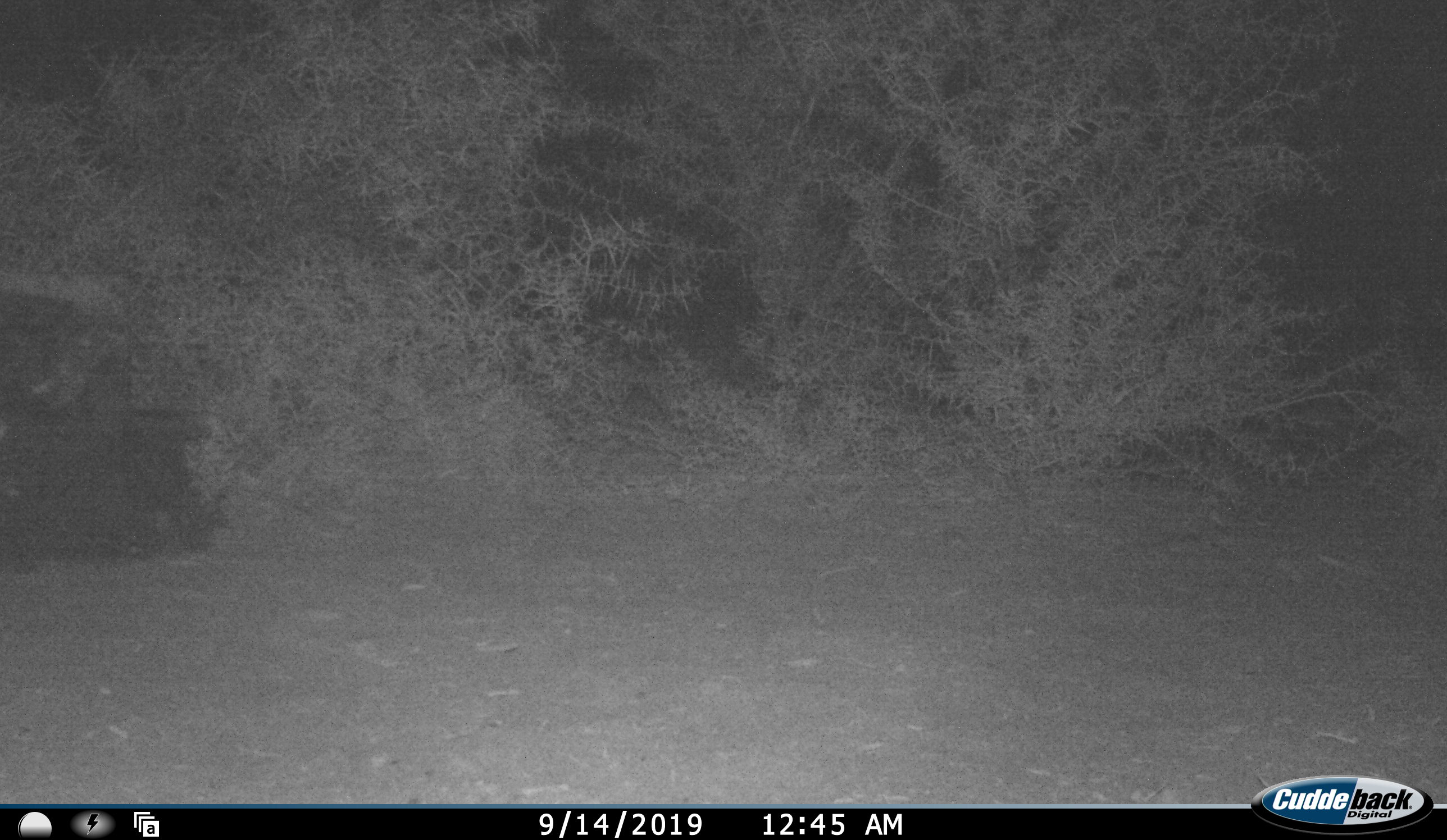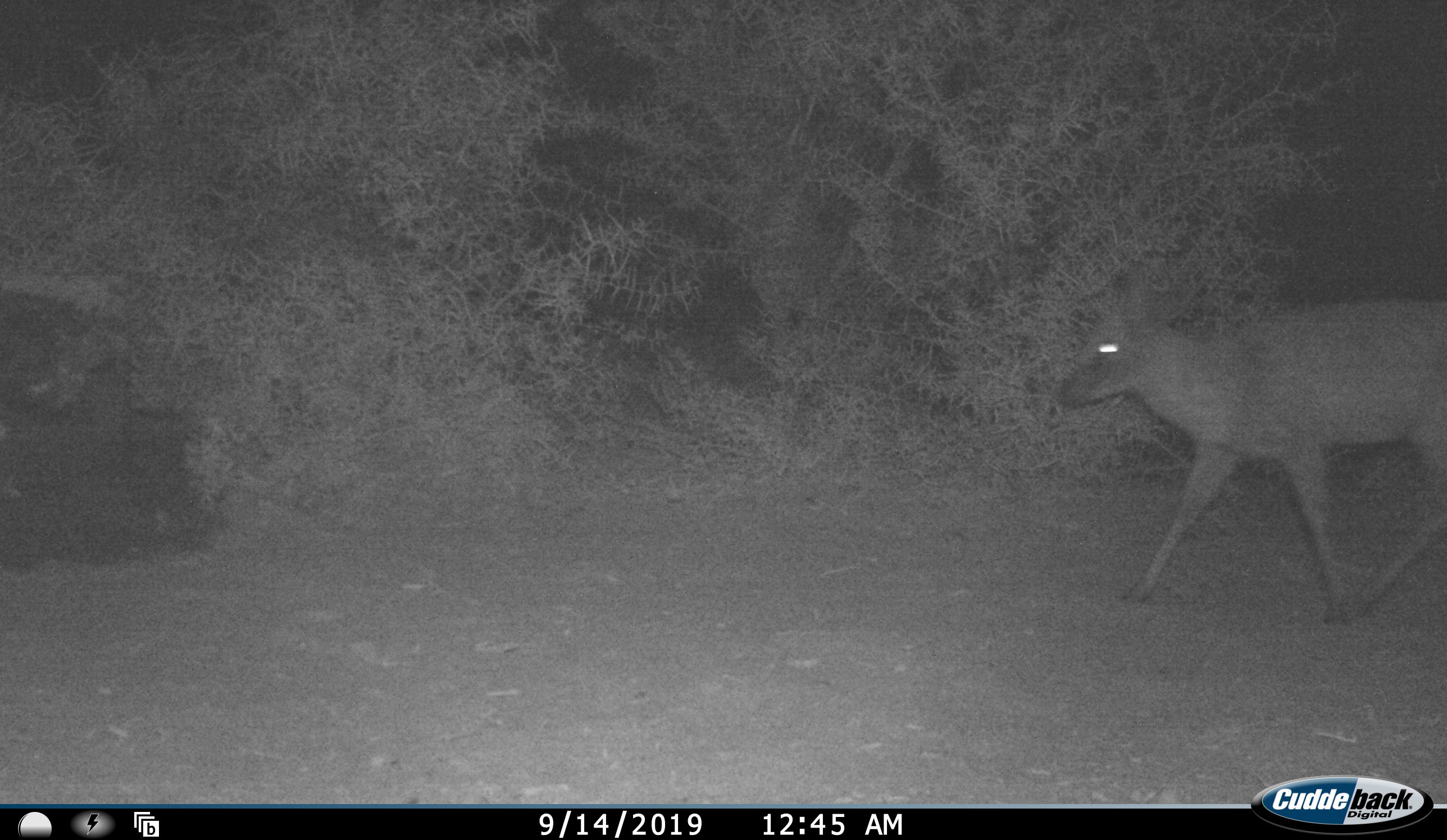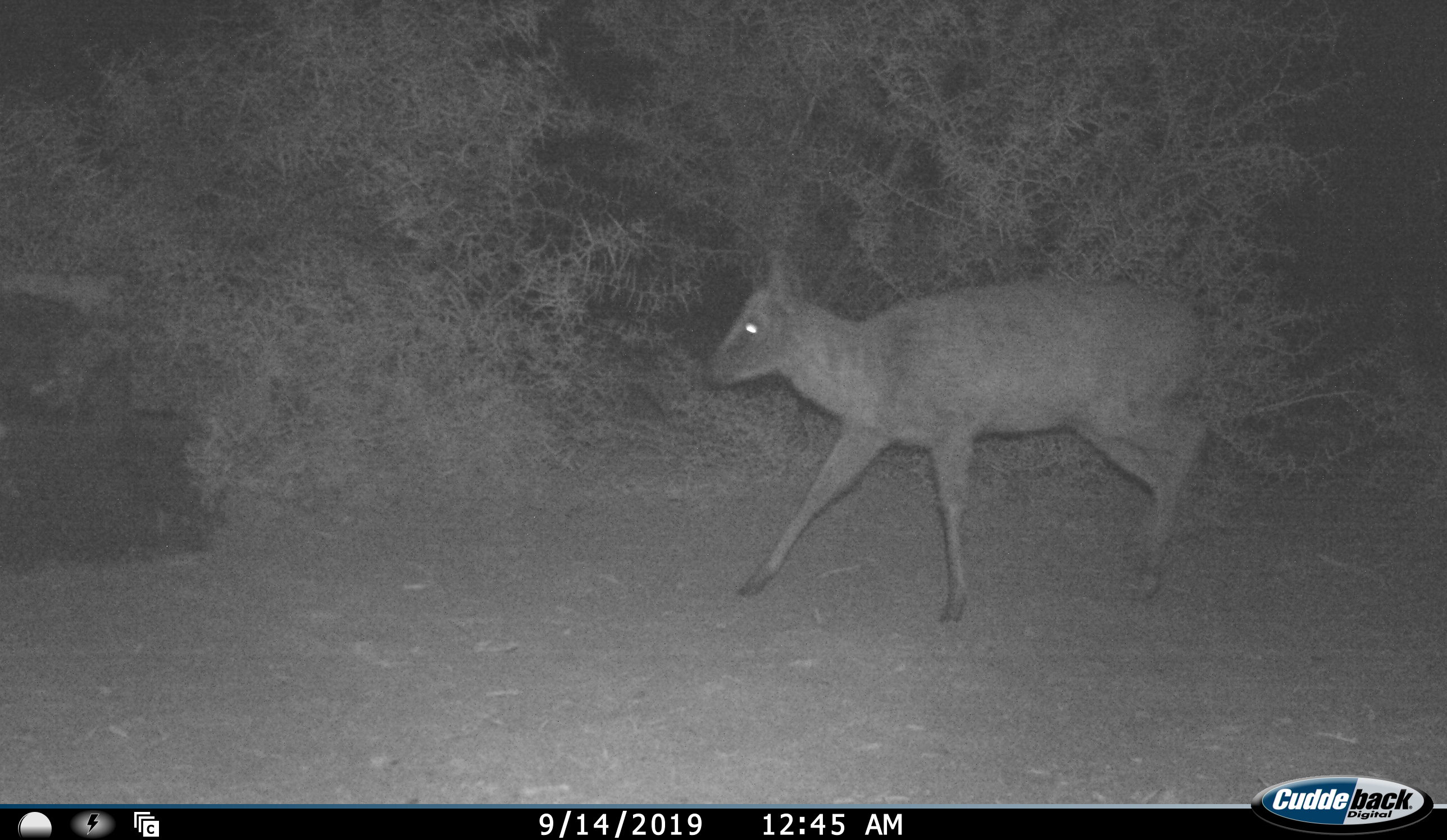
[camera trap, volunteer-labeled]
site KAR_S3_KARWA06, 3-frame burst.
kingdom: Animalia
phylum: Chordata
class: Mammalia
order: Artiodactyla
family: Bovidae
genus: Sylvicapra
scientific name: Sylvicapra grimmia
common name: common duiker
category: duikercommongrey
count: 1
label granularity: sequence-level